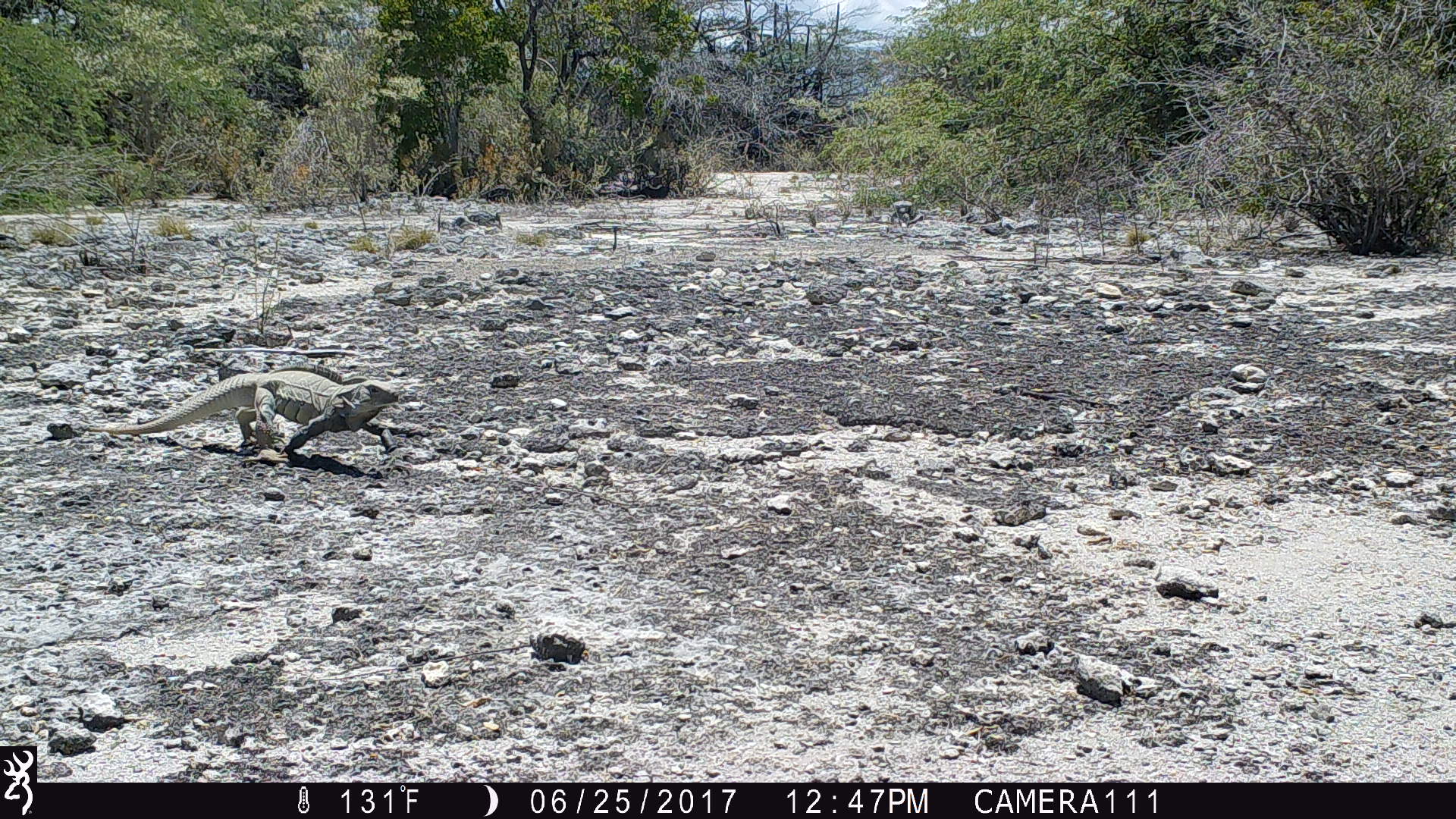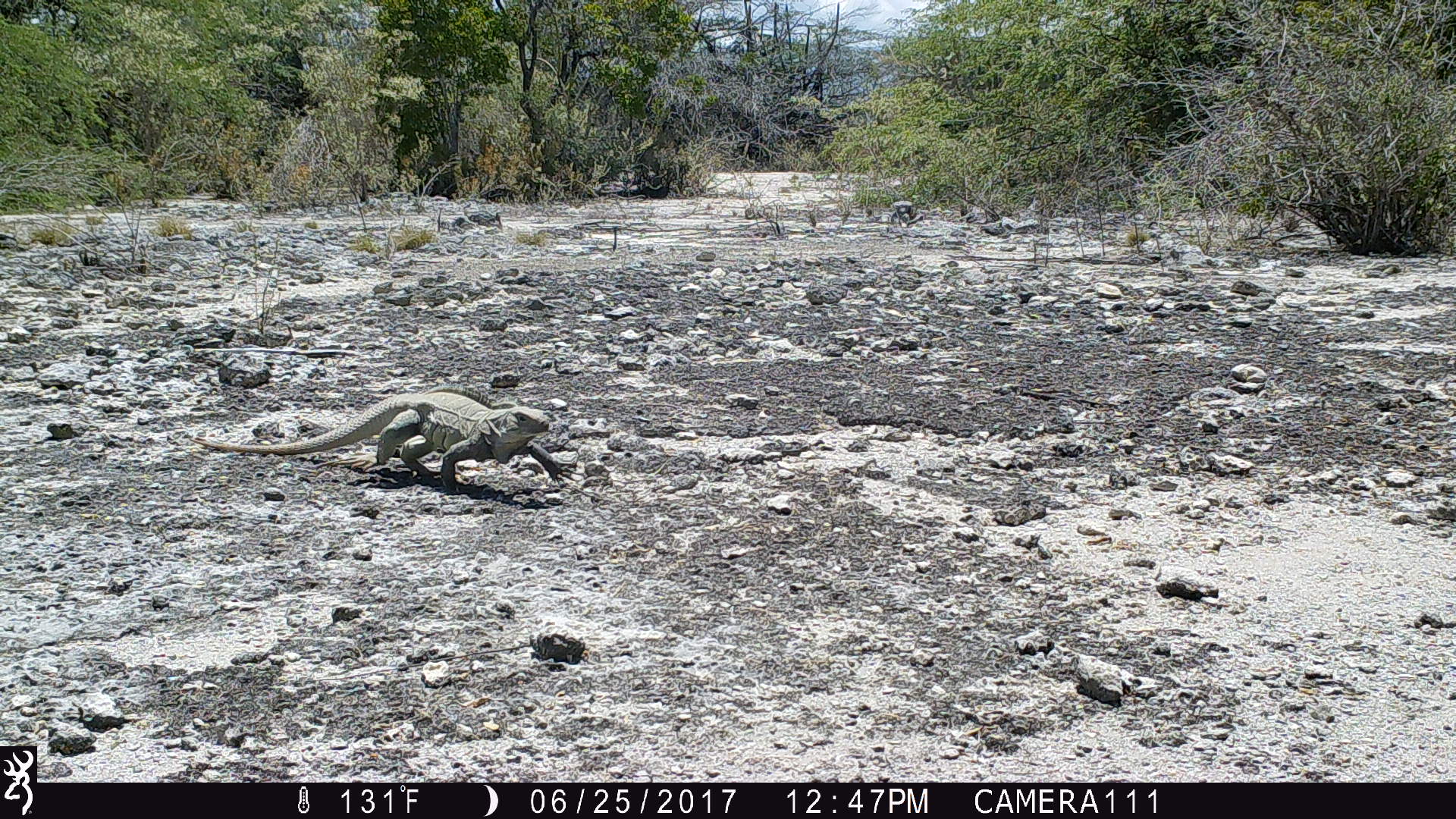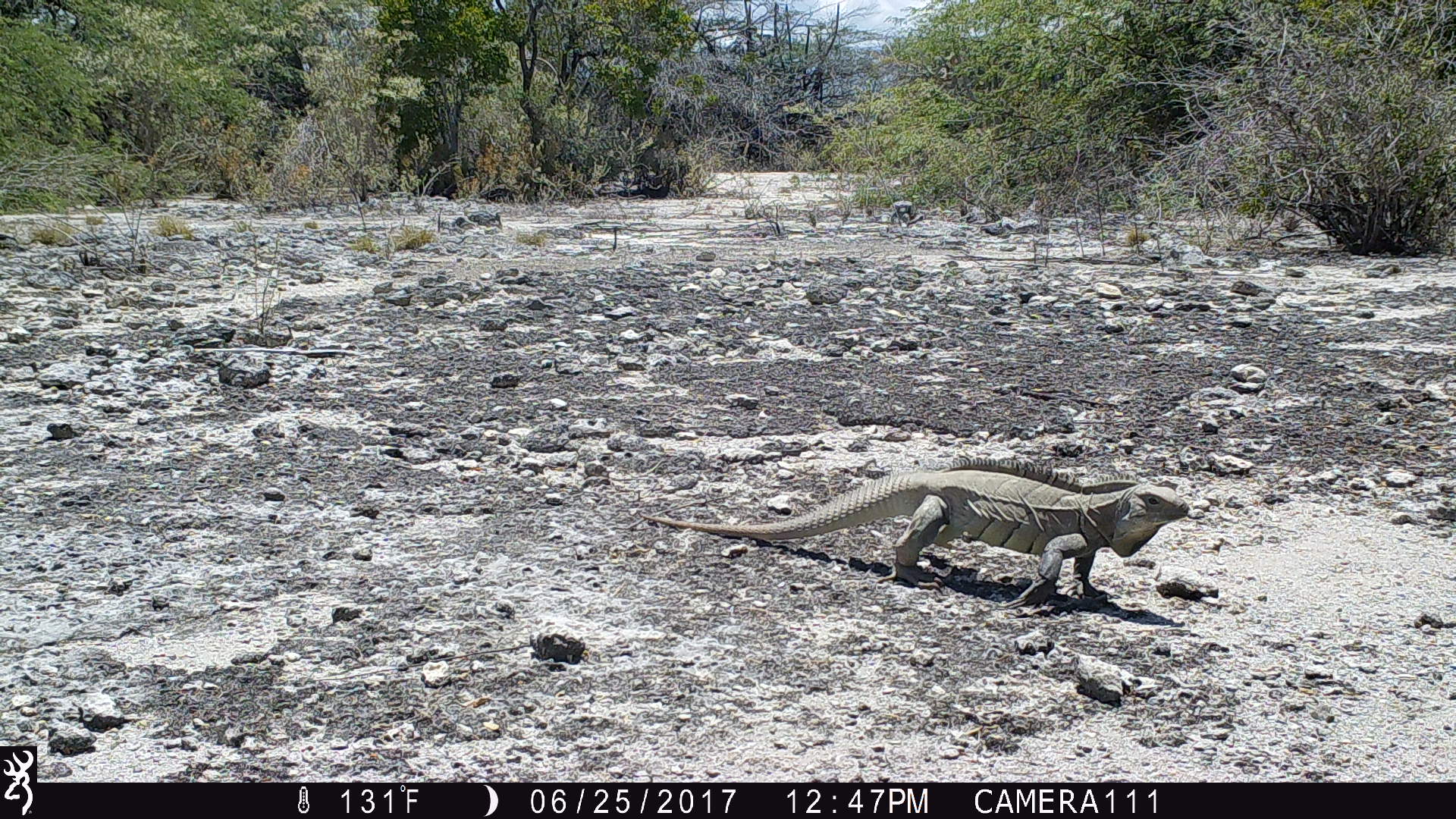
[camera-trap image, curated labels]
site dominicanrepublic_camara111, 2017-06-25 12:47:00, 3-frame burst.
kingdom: Animalia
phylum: Chordata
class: Reptilia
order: Squamata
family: Iguanidae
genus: Iguana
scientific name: Iguana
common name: typical iguanas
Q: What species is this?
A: Iguana (typical iguanas).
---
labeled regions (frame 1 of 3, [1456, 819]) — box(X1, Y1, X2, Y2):
iguana: box(70, 369, 403, 463)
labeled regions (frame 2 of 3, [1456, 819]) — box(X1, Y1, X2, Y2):
iguana: box(181, 392, 558, 482)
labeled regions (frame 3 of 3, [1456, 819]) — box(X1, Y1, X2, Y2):
iguana: box(647, 466, 1190, 611)